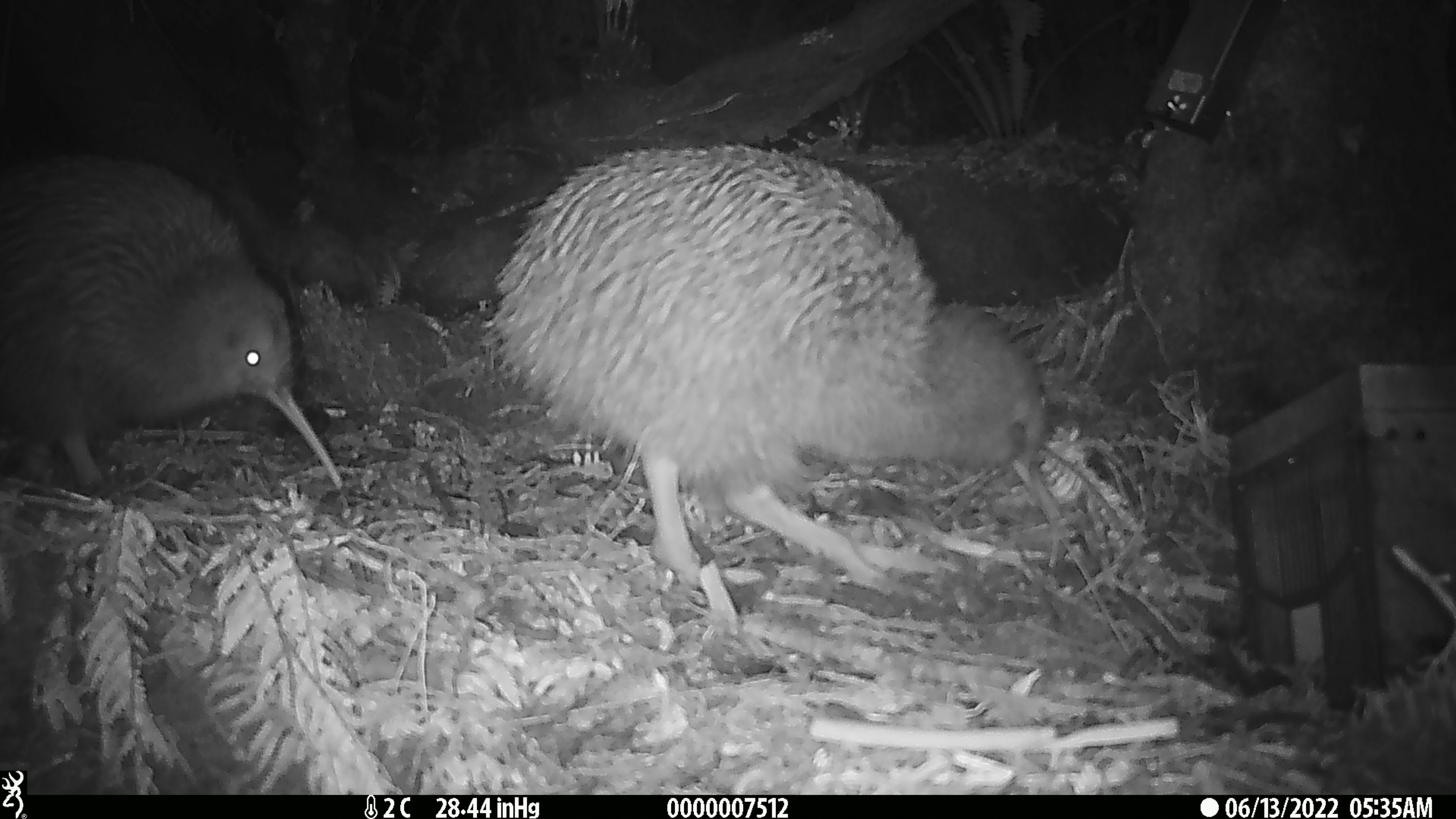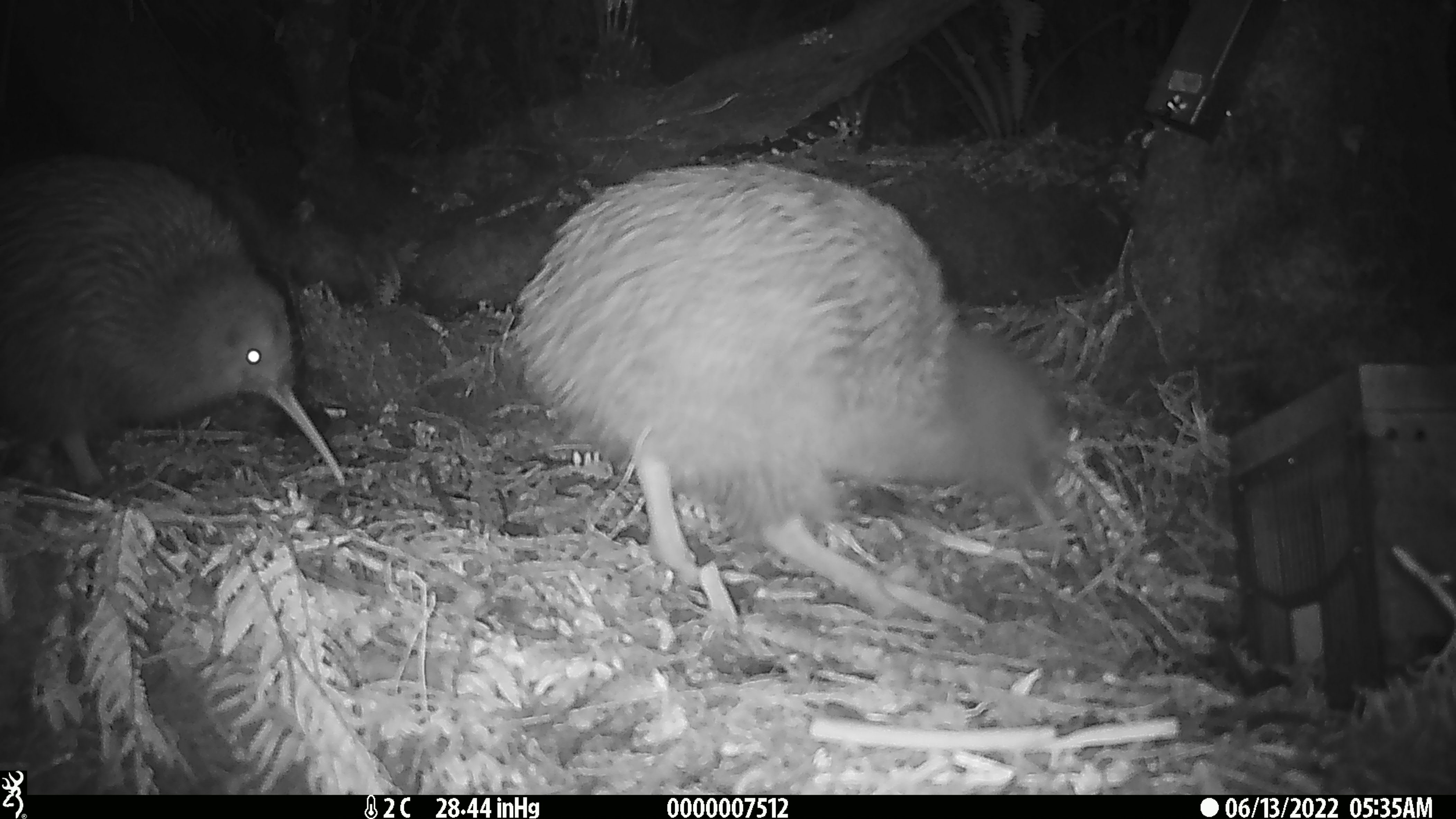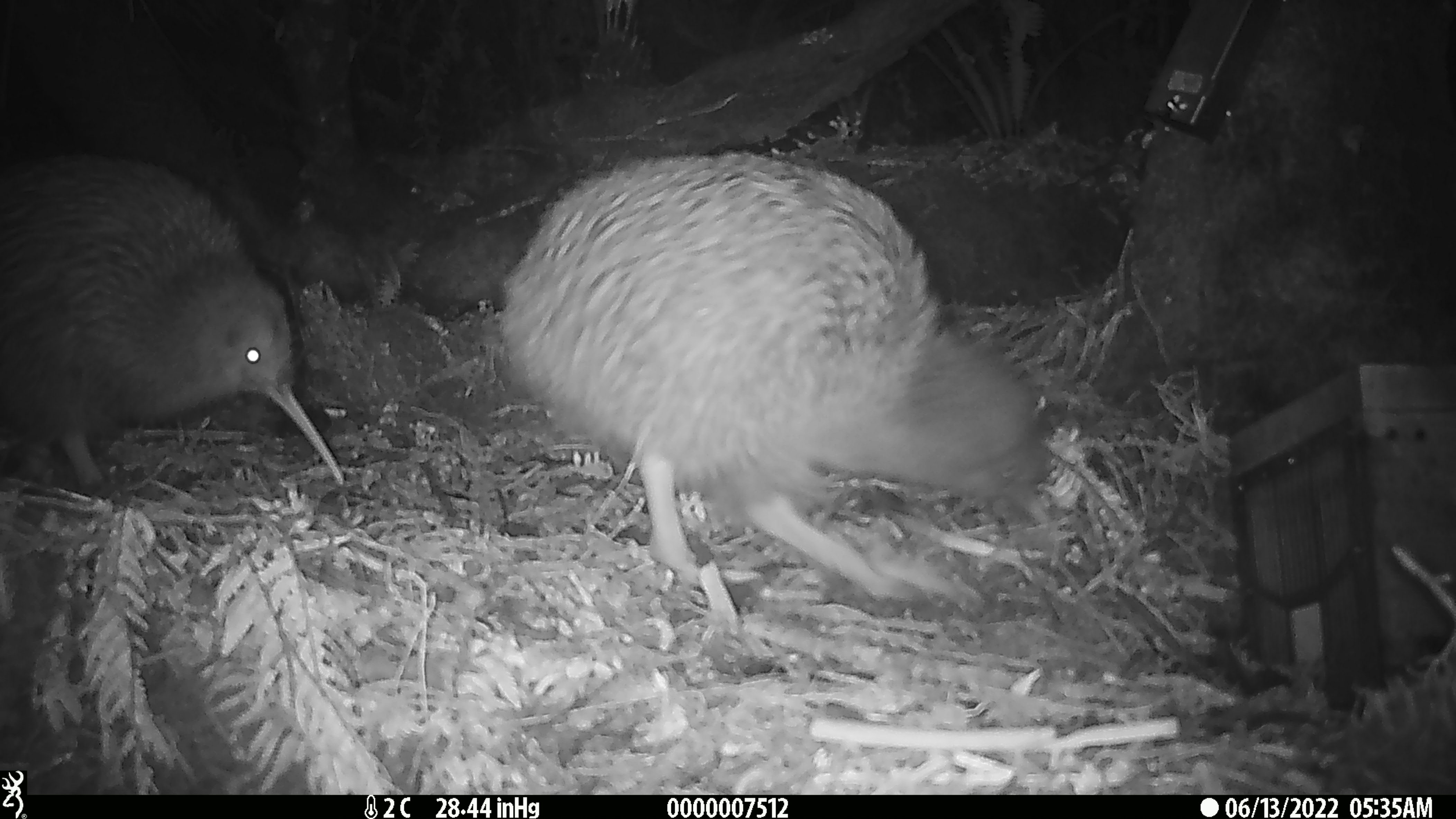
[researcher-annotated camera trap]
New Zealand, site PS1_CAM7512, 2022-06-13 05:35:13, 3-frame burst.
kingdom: Animalia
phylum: Chordata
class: Aves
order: Apterygiformes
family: Apterygidae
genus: Apteryx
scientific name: Apteryx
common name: kiwi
Kiwi (Apteryx).